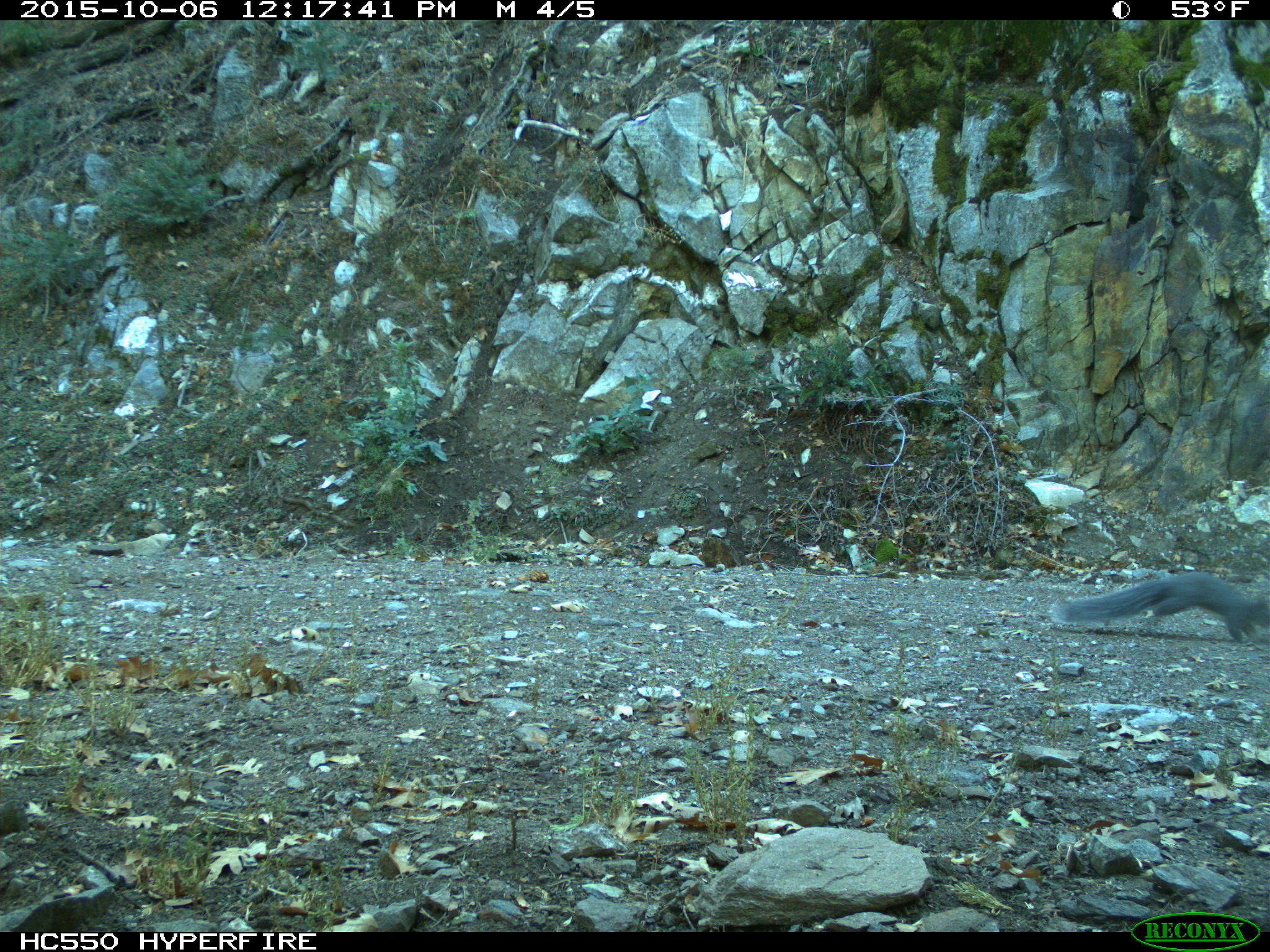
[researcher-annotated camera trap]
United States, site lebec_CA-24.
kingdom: Animalia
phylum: Chordata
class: Mammalia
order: Rodentia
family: Sciuridae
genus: Sciurus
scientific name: Sciurus carolinensis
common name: eastern gray squirrel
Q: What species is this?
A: Sciurus carolinensis (eastern gray squirrel).